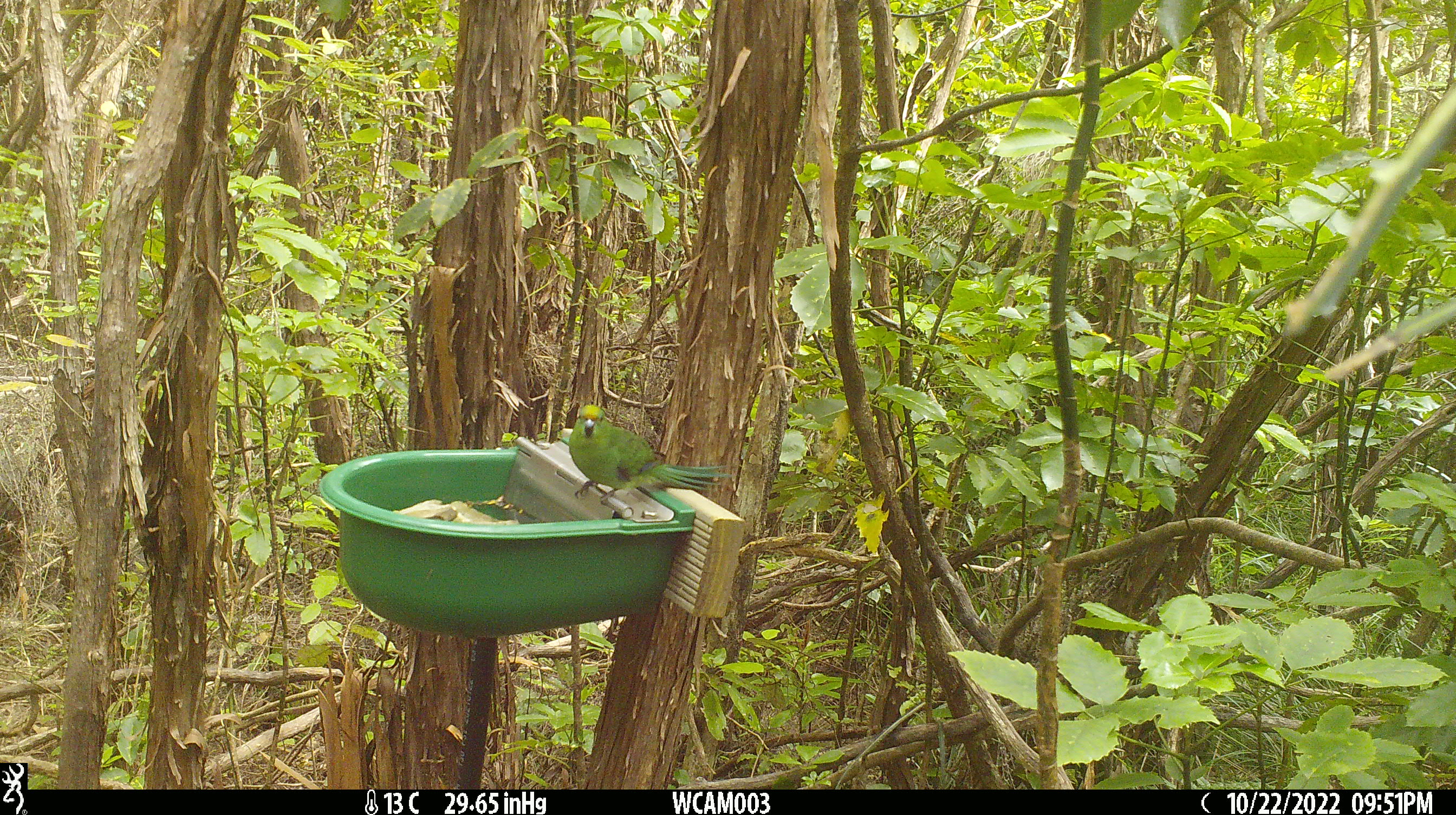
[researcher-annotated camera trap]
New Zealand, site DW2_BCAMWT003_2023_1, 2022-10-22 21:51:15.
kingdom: Animalia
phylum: Chordata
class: Aves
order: Psittaciformes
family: Psittaculidae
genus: Cyanoramphus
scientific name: Cyanoramphus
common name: parakeet